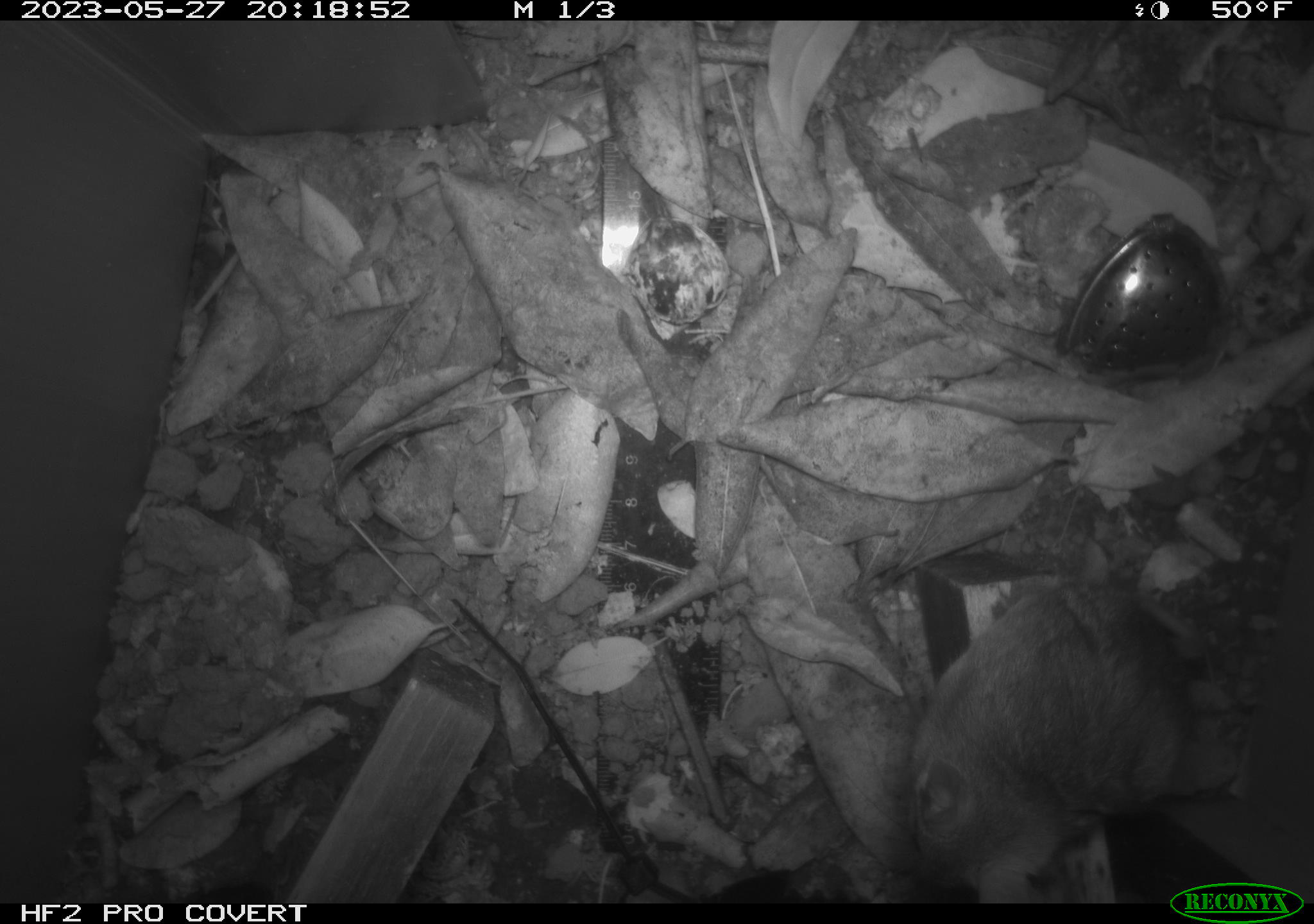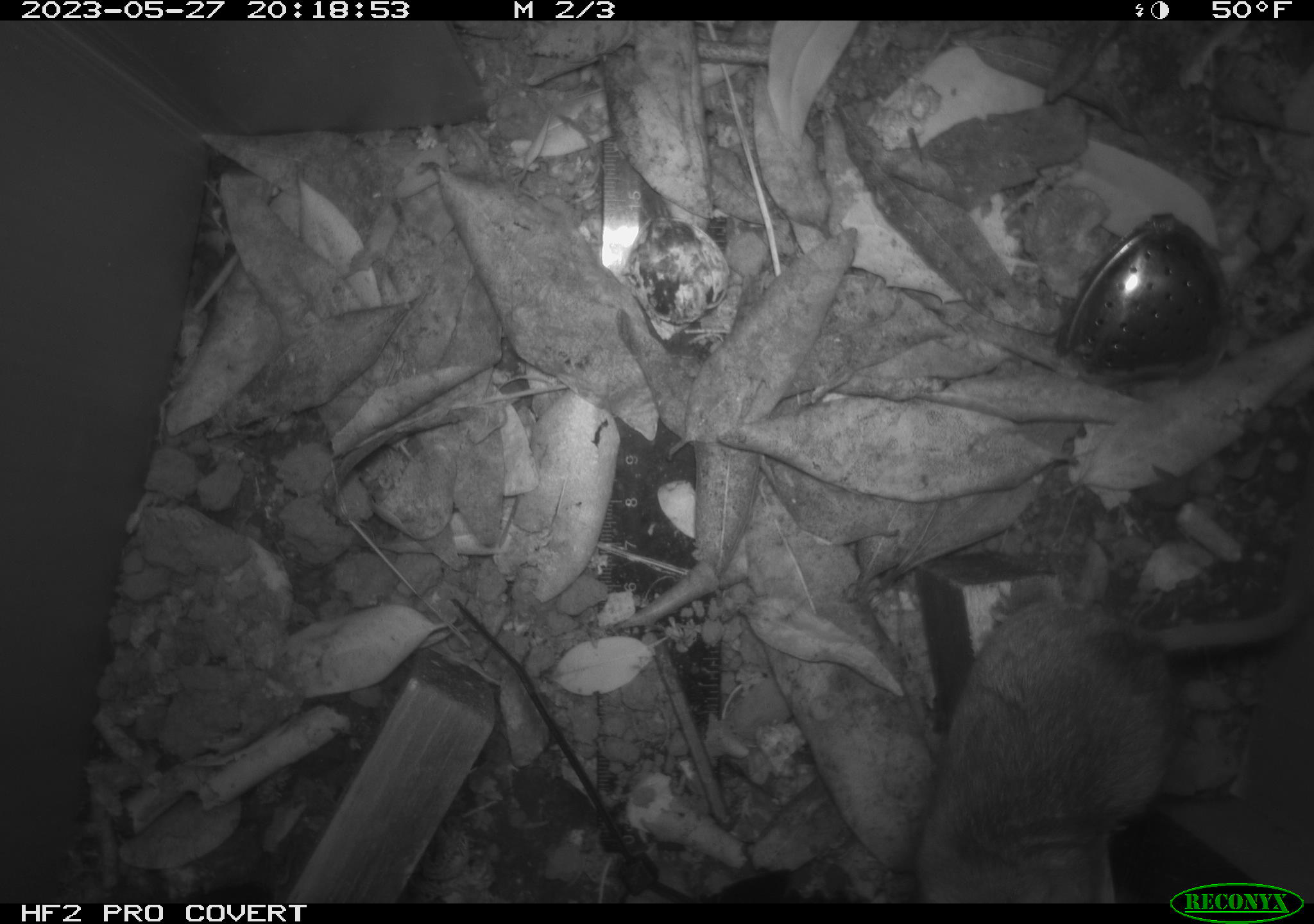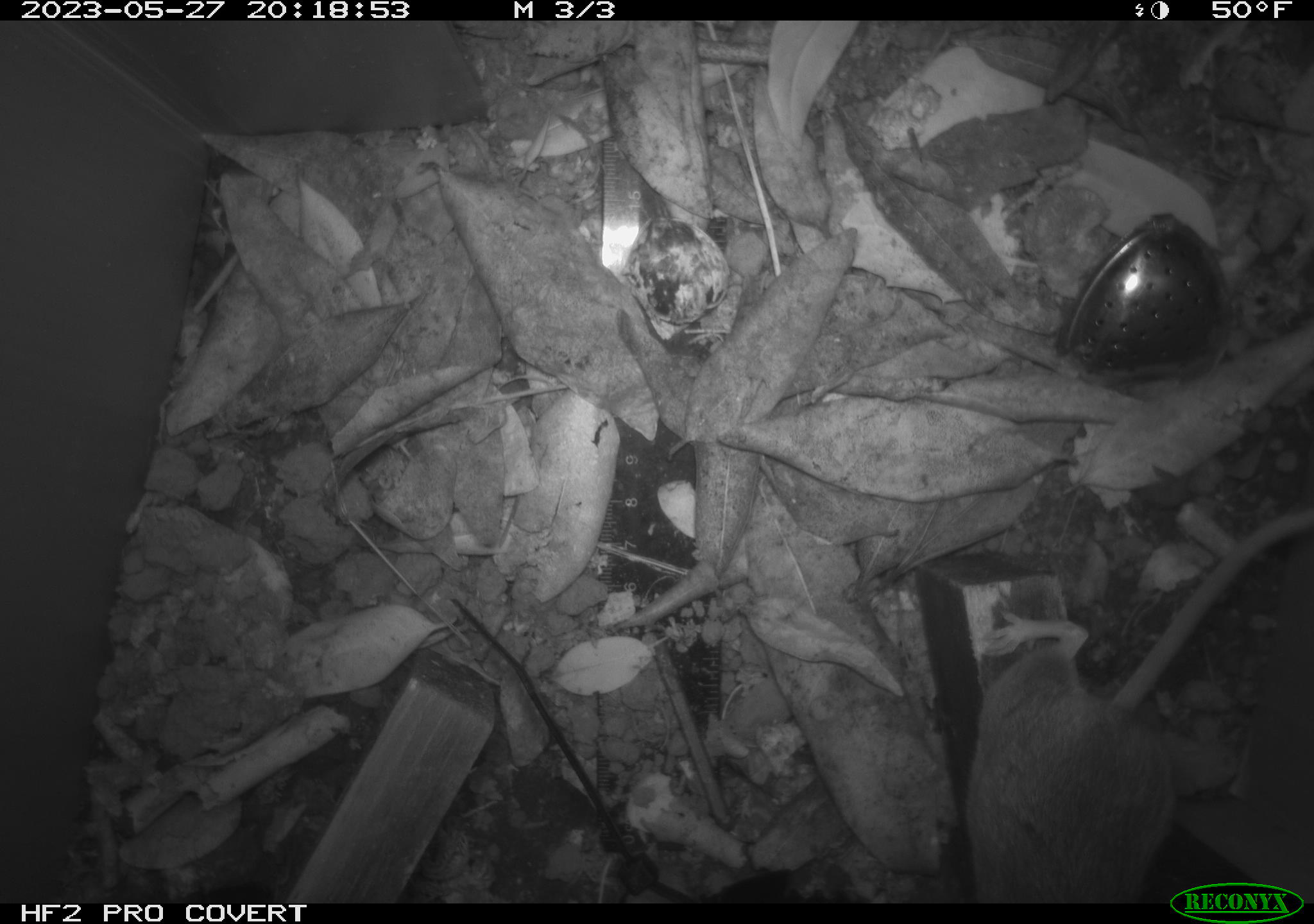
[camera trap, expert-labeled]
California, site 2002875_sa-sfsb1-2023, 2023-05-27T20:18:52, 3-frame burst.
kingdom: Animalia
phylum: Chordata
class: Mammalia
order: Rodentia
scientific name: Rodentia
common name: mouse species